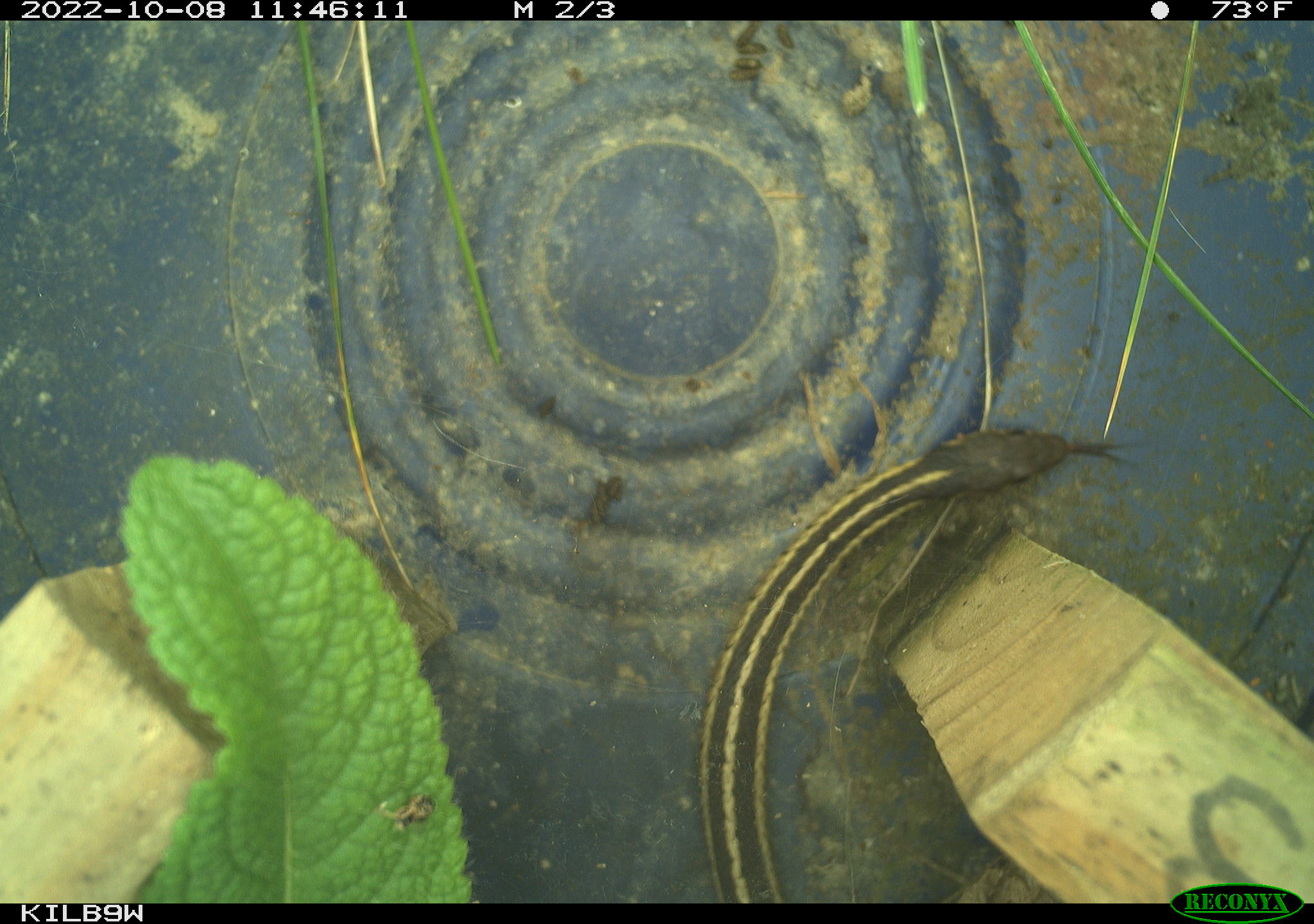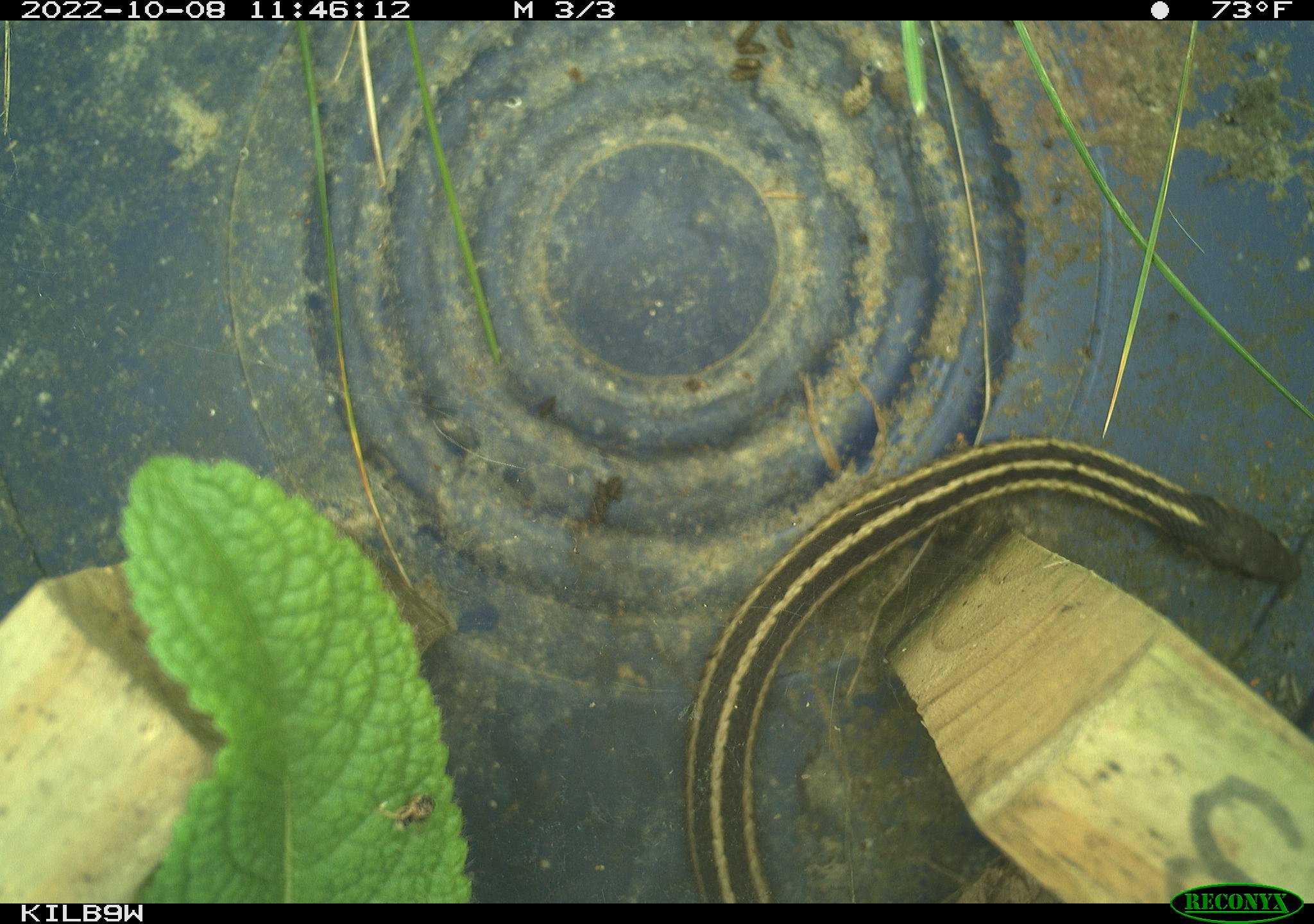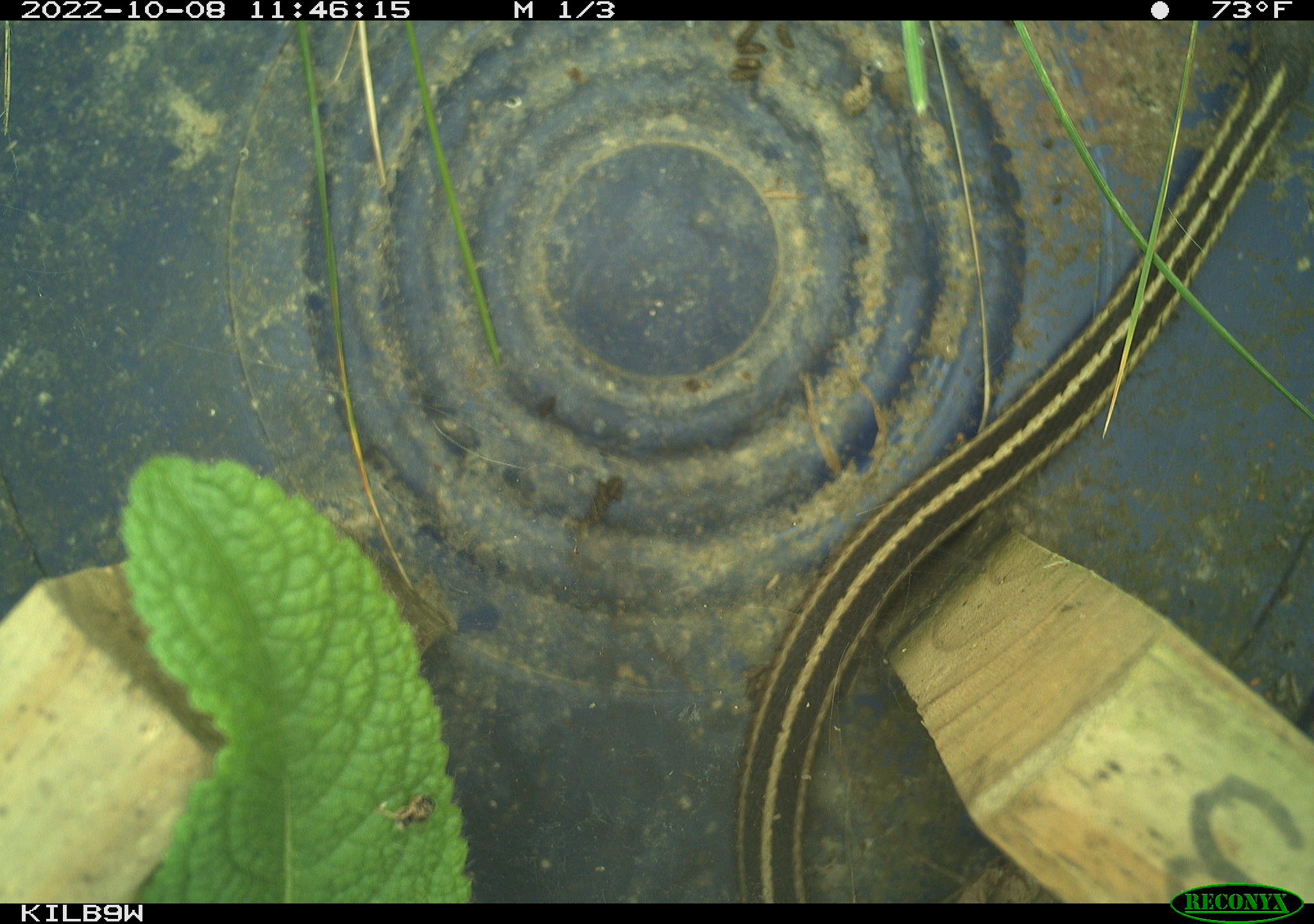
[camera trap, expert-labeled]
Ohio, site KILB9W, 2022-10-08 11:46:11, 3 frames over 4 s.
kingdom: Animalia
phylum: Chordata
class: Reptilia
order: Squamata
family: Colubridae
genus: Thamnophis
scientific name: Thamnophis sirtalis sirtalis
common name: eastern gartersnake